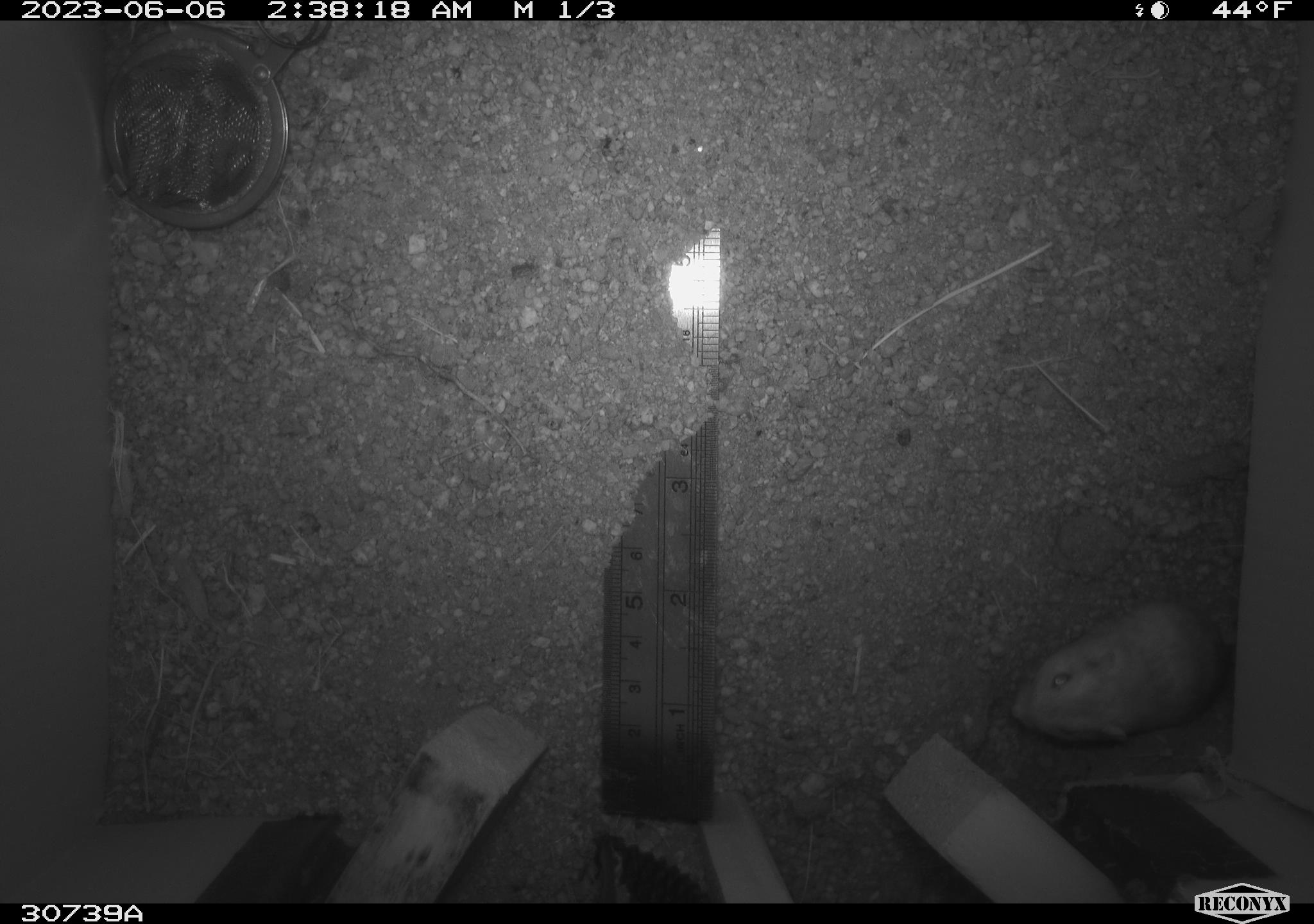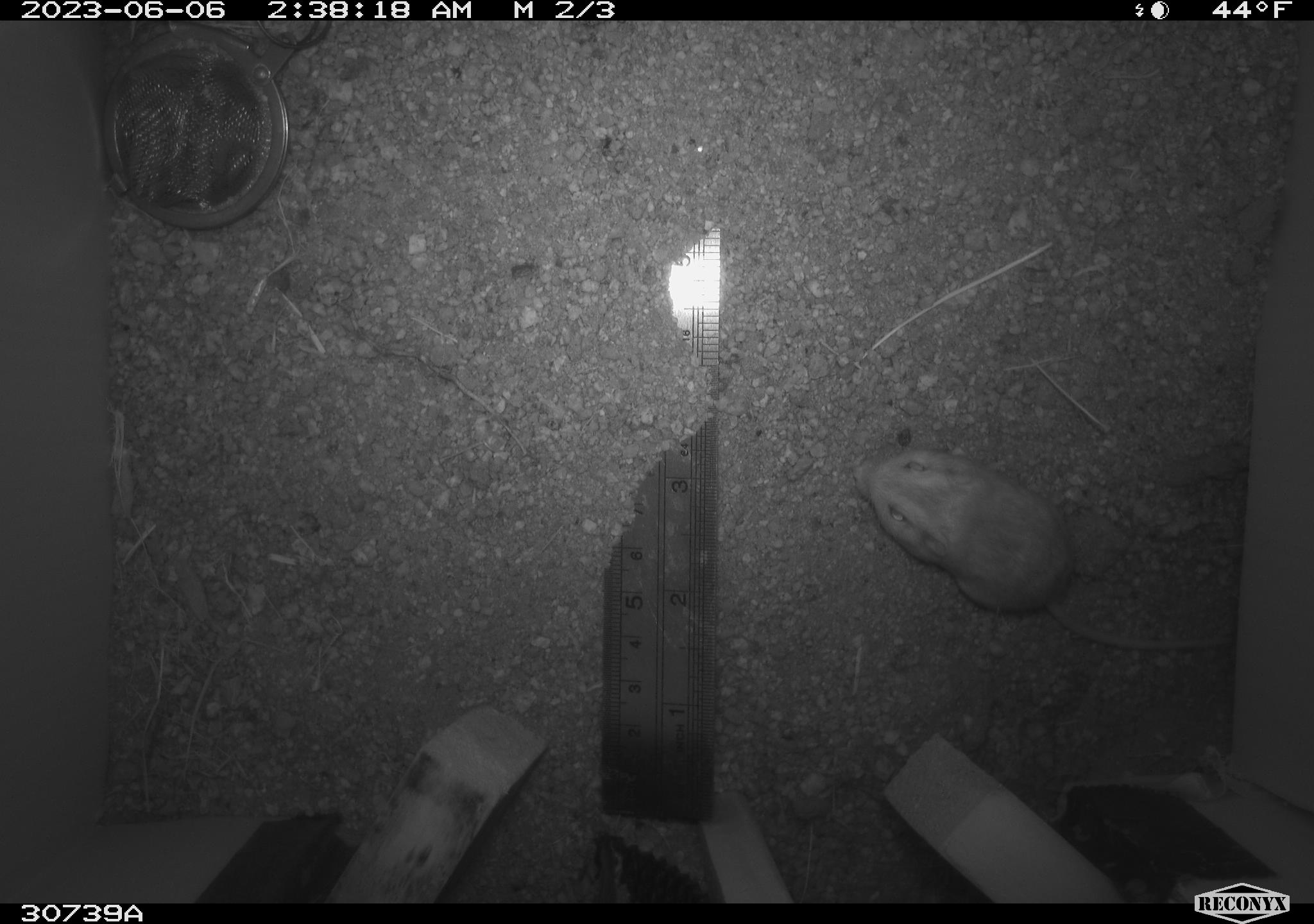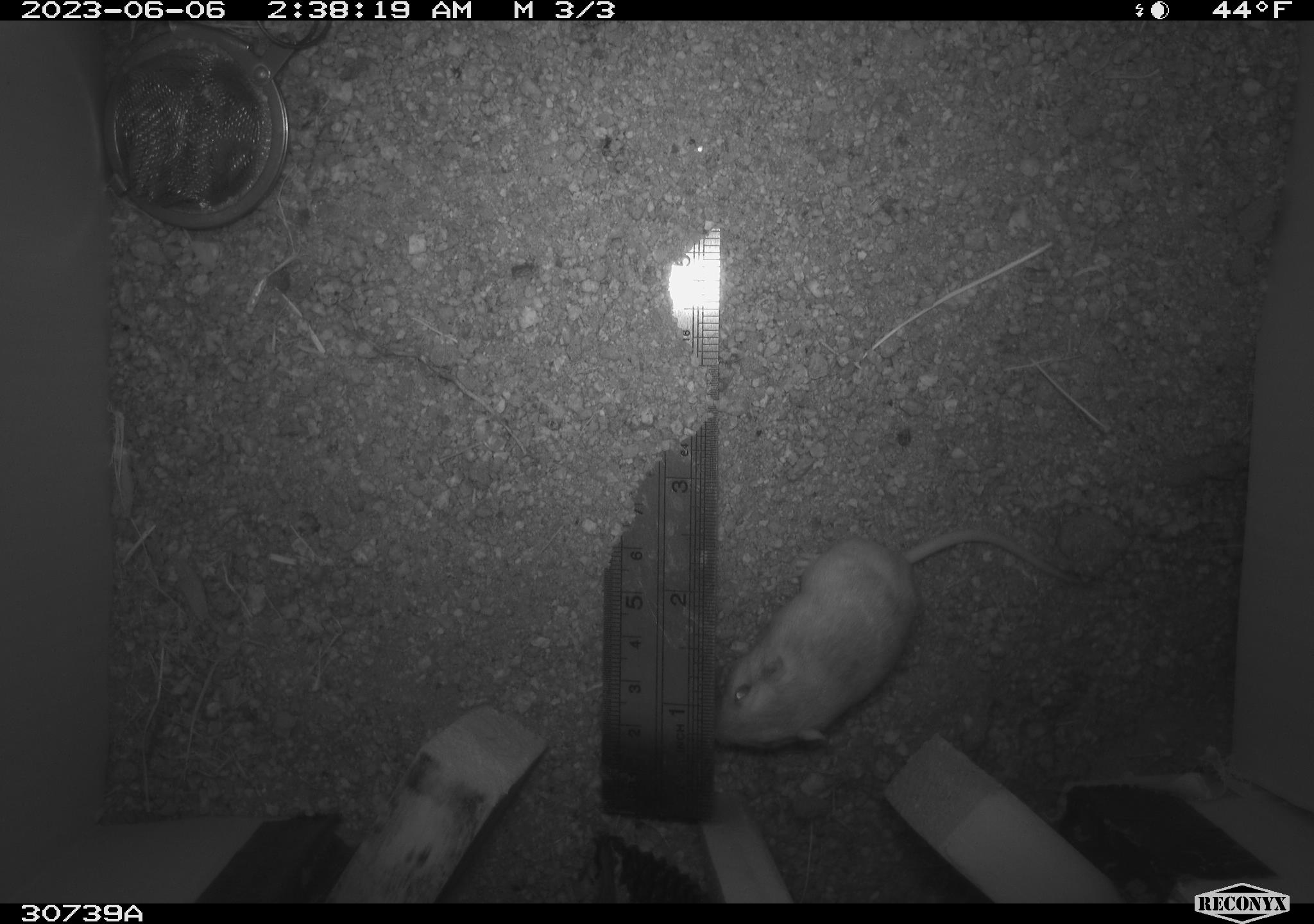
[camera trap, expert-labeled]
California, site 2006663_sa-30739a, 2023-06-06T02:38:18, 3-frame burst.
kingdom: Animalia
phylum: Chordata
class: Mammalia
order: Rodentia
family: Heteromyidae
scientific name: Heteromyidae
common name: kangaroo rats and pocket mice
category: heteromyidae family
Heteromyidae family (kangaroo rats and pocket mice) (Heteromyidae).